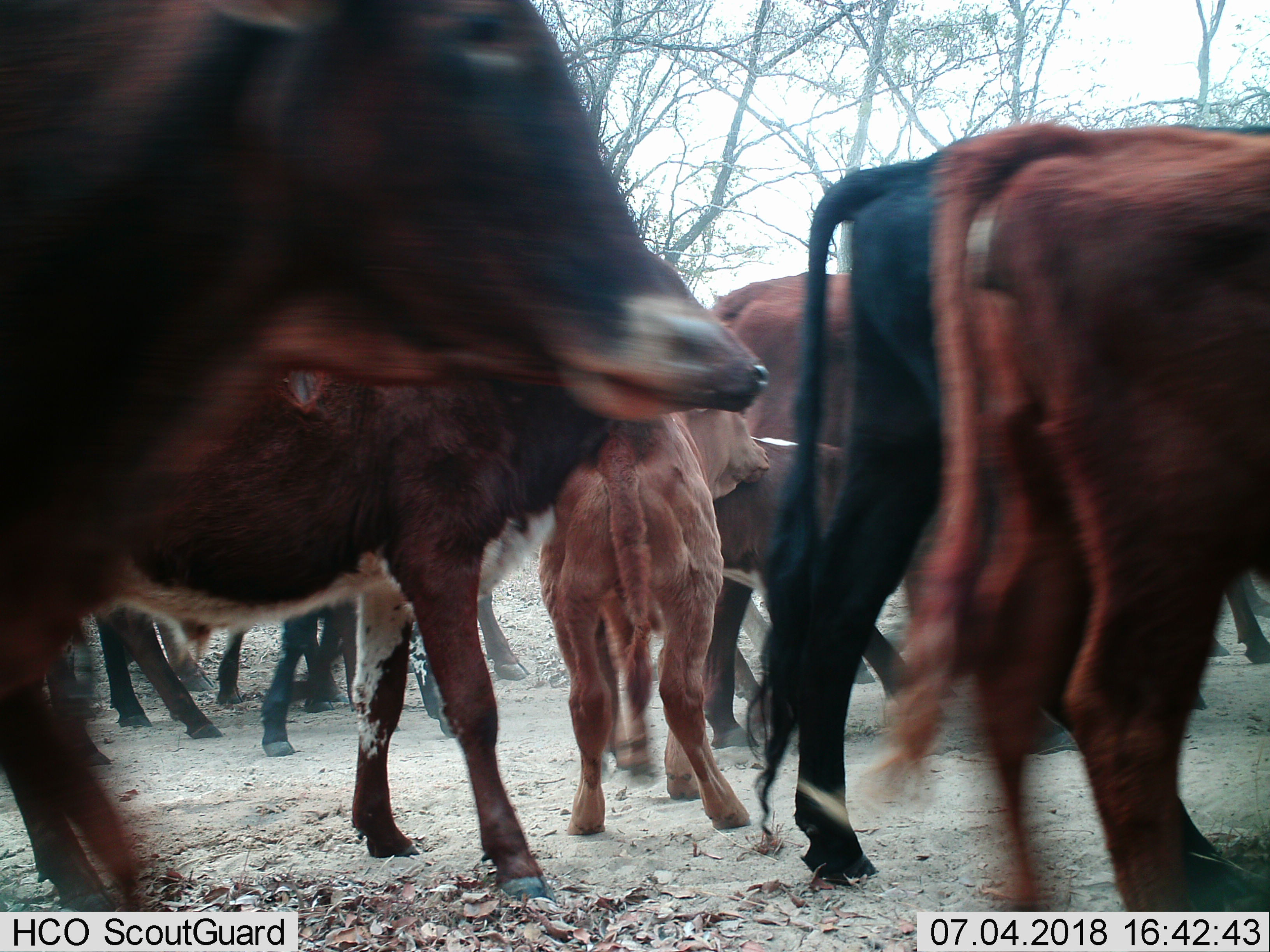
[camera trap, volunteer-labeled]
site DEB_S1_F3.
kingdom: Animalia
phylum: Chordata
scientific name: Vertebrata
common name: domestic animal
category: domesticanimal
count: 11-50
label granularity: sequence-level